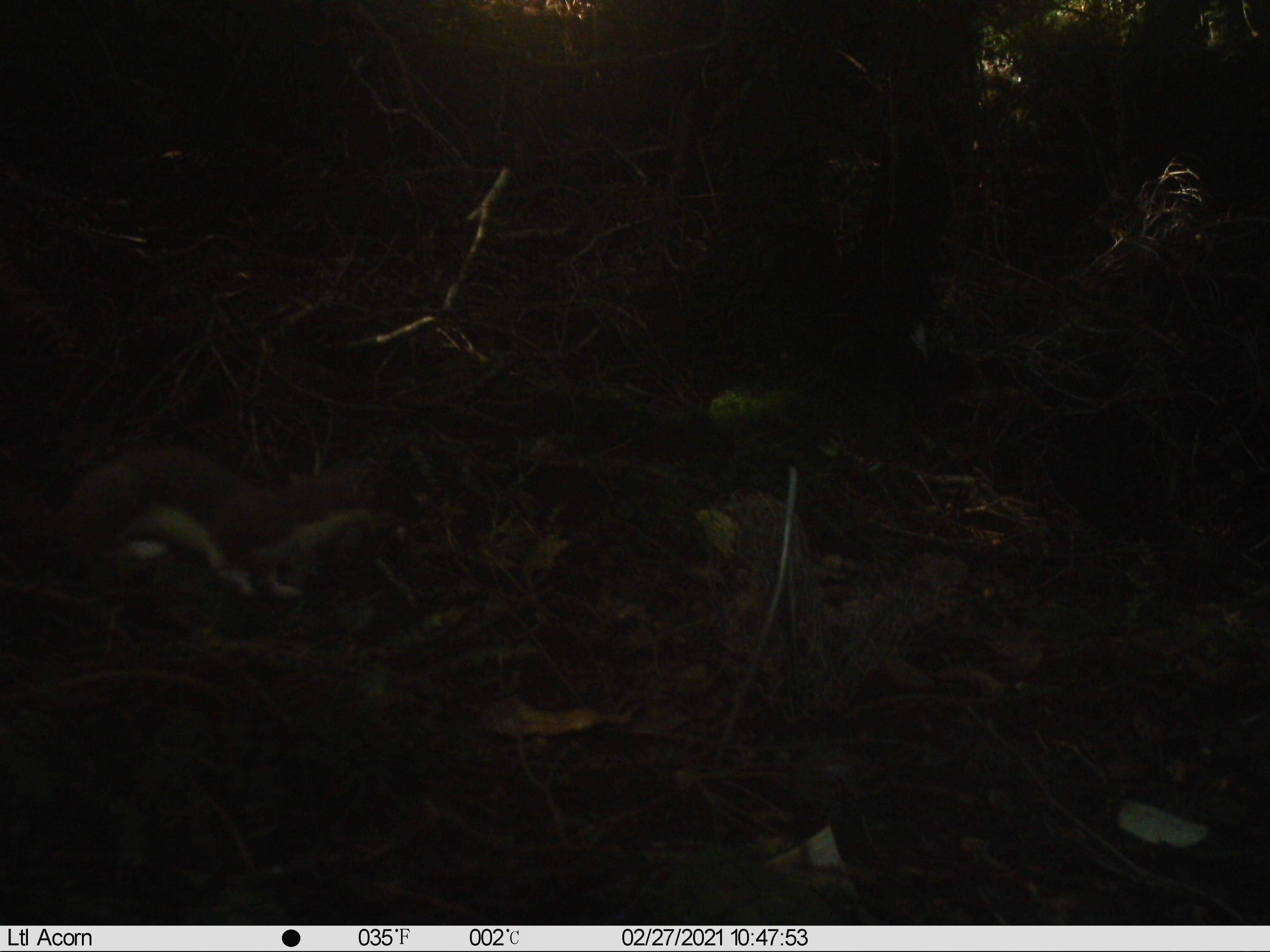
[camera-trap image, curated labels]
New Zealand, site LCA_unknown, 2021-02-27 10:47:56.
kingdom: Animalia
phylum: Chordata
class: Mammalia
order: Carnivora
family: Mustelidae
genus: Mustela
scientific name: Mustela erminea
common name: stoat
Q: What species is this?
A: Stoat (Mustela erminea).